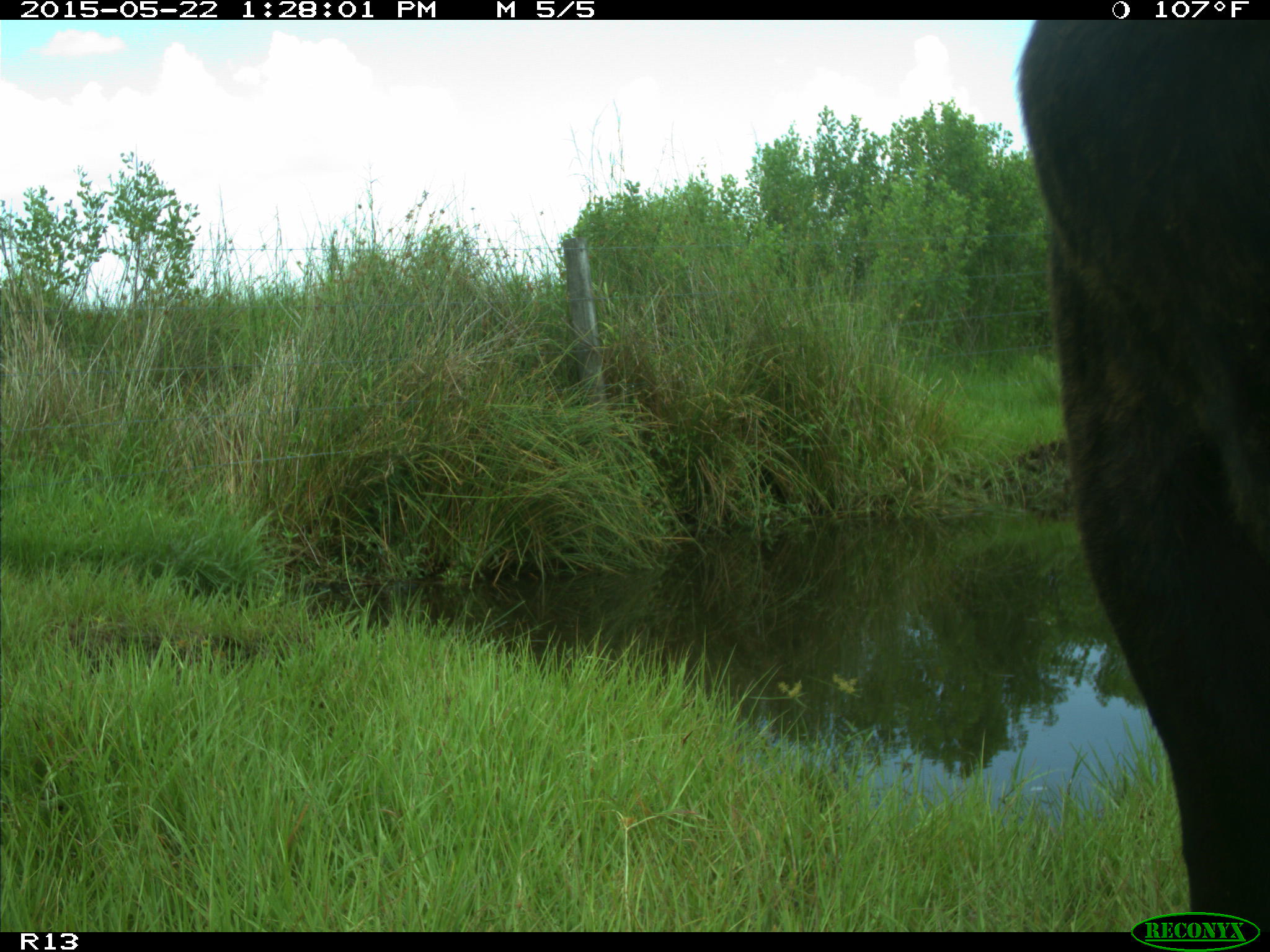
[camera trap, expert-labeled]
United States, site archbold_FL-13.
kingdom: Animalia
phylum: Chordata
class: Mammalia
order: Artiodactyla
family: Bovidae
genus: Bos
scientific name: Bos taurus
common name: domestic cow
Bos taurus (domestic cow).